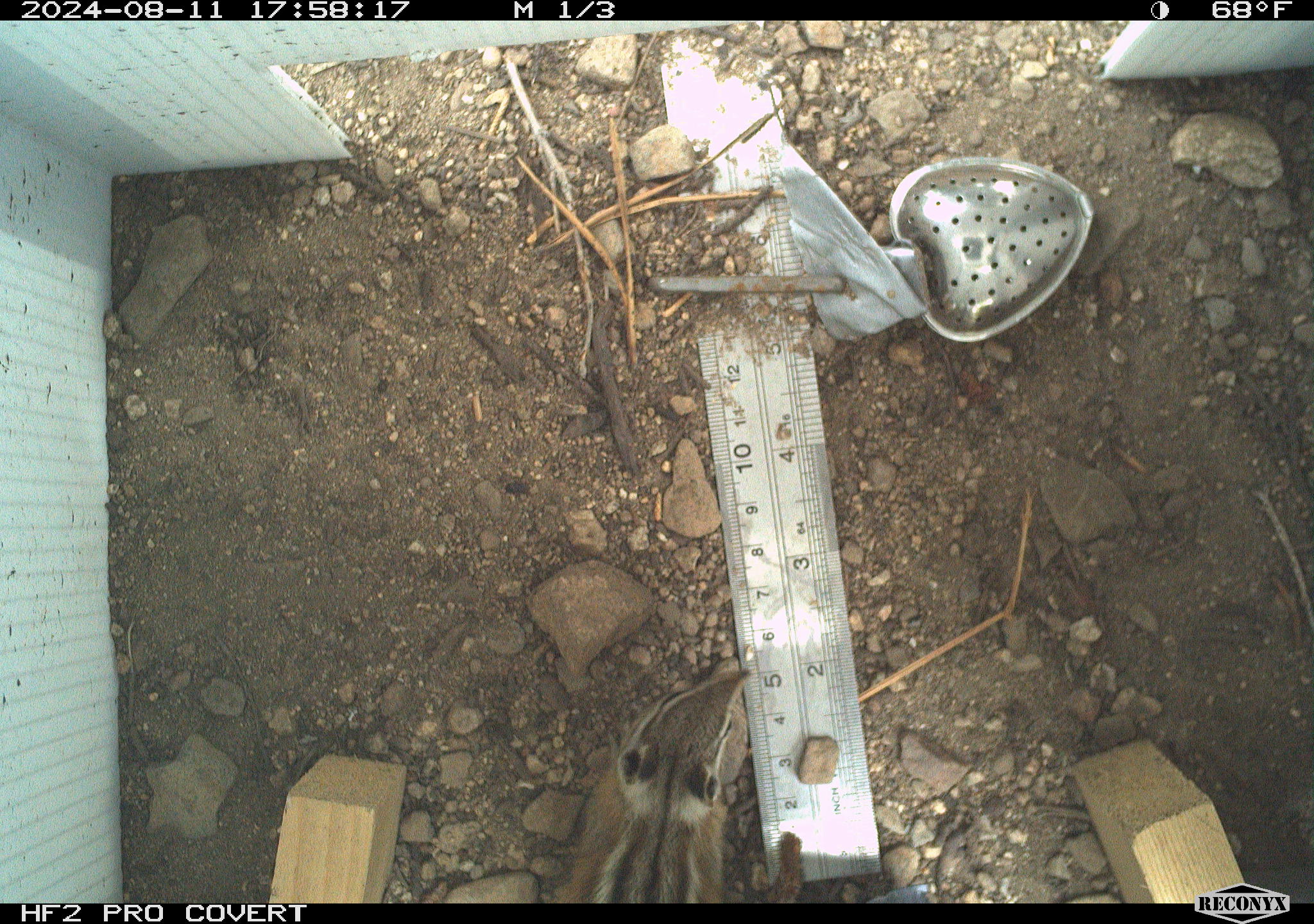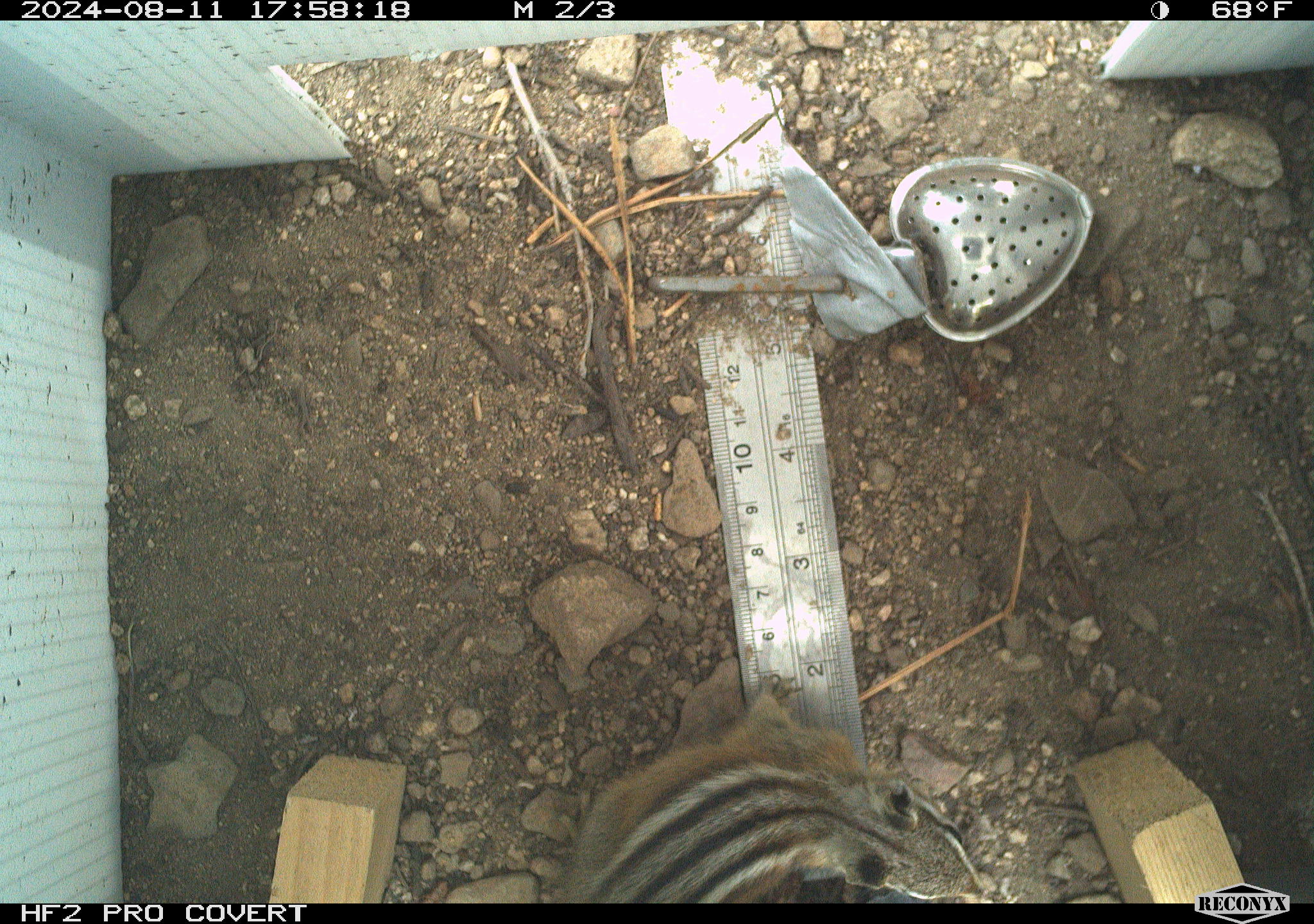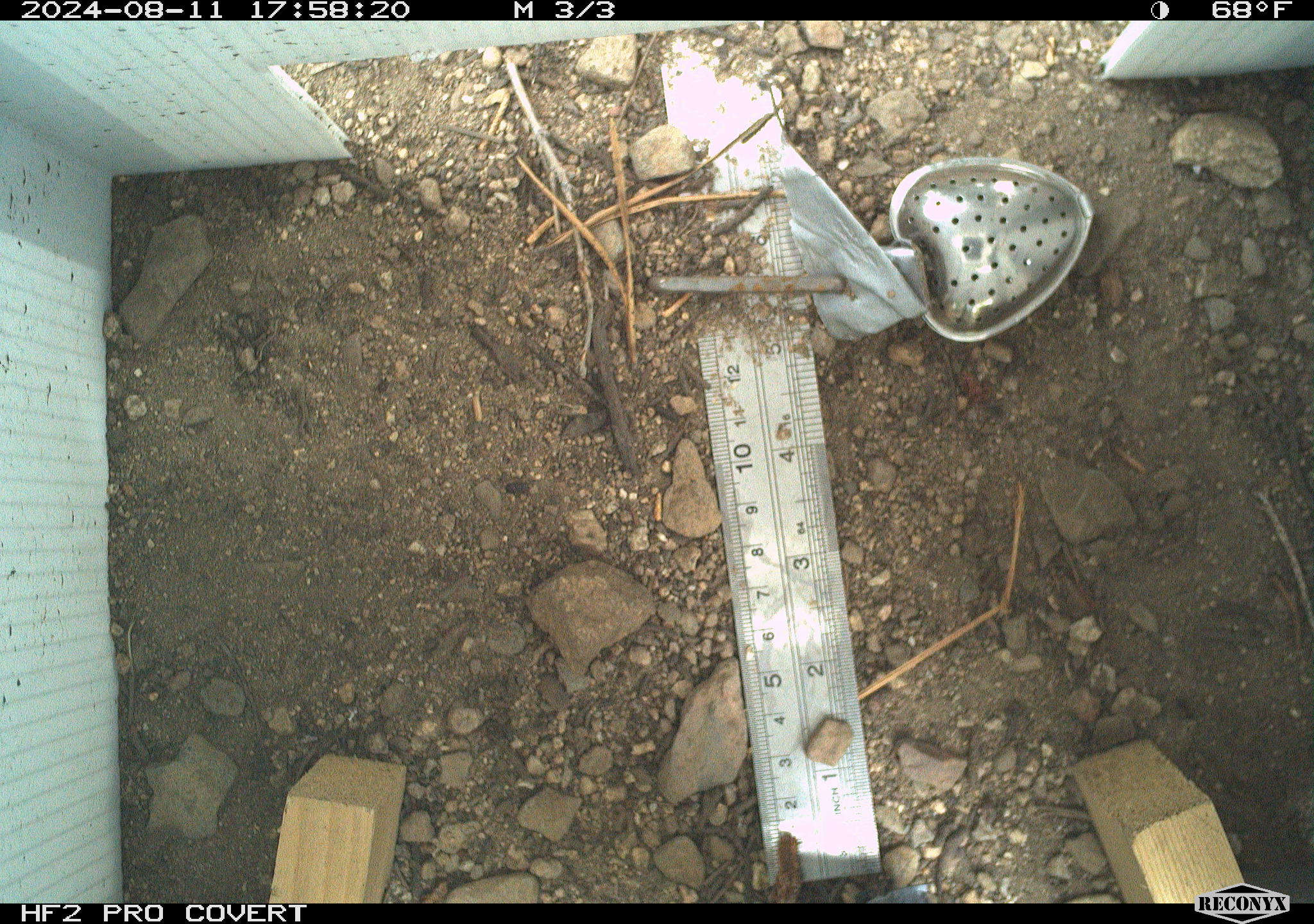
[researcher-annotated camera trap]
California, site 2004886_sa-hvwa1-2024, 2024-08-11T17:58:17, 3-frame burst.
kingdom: Animalia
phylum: Chordata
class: Mammalia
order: Rodentia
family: Sciuridae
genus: Neotamias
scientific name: Neotamias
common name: western chipmunks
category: neotamias species